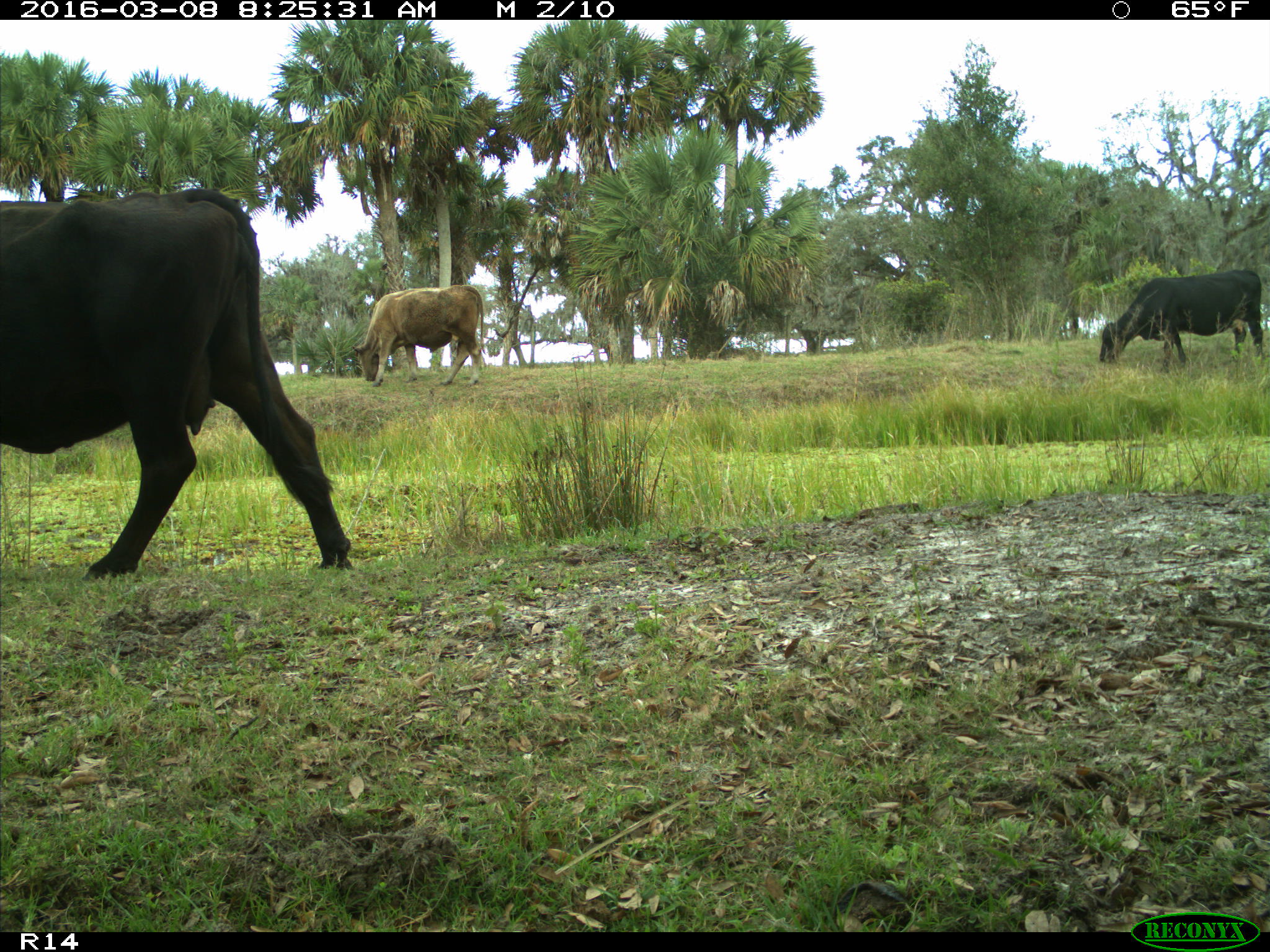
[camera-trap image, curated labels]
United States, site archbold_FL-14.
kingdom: Animalia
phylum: Chordata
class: Mammalia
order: Artiodactyla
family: Bovidae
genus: Bos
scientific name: Bos taurus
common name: domestic cow